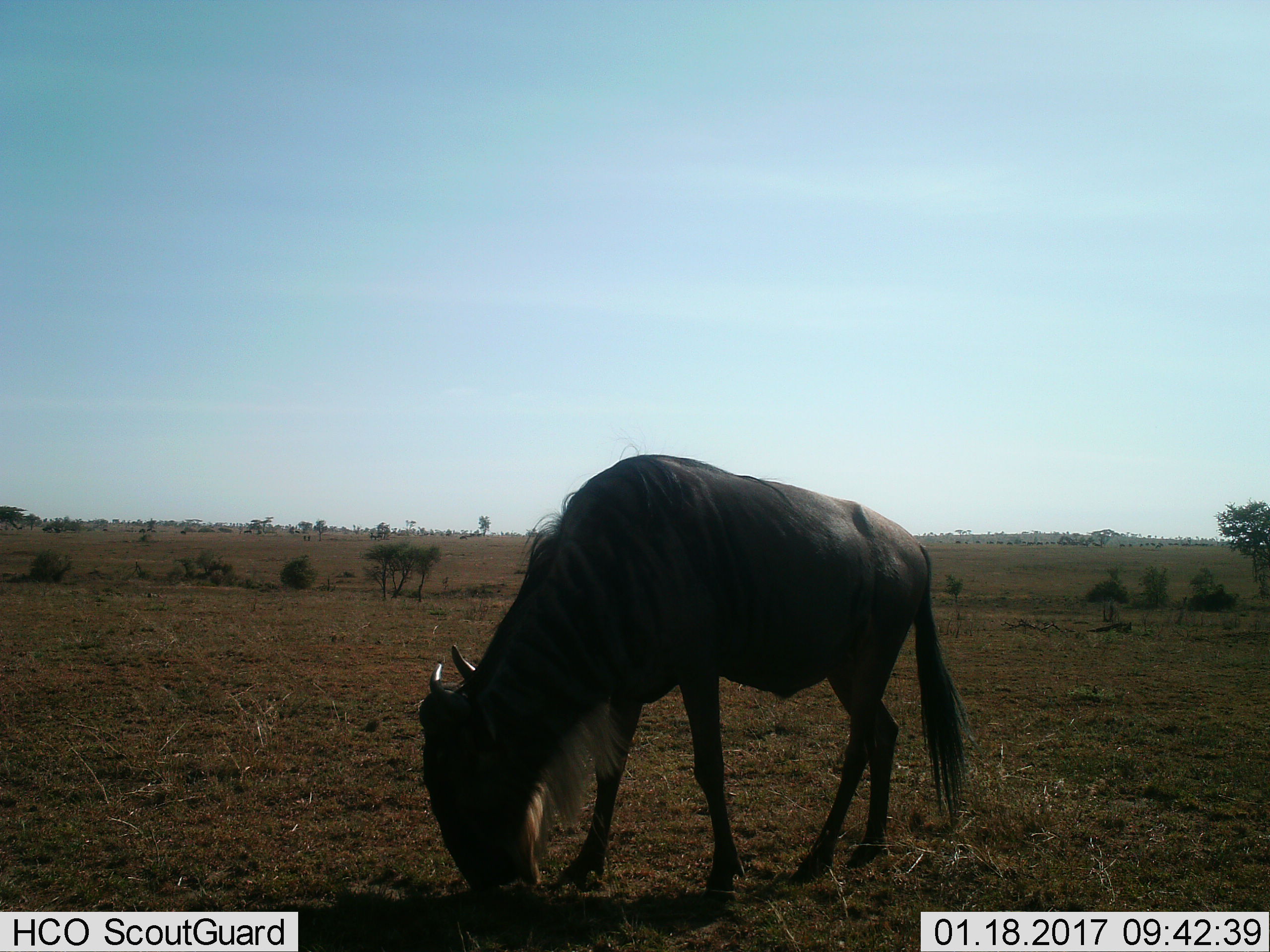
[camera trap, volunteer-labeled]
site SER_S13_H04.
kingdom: Animalia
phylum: Chordata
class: Mammalia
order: Artiodactyla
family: Bovidae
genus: Connochaetes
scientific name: Connochaetes taurinus taurinus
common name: blue wildebeest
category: wildebeestblue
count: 1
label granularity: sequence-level